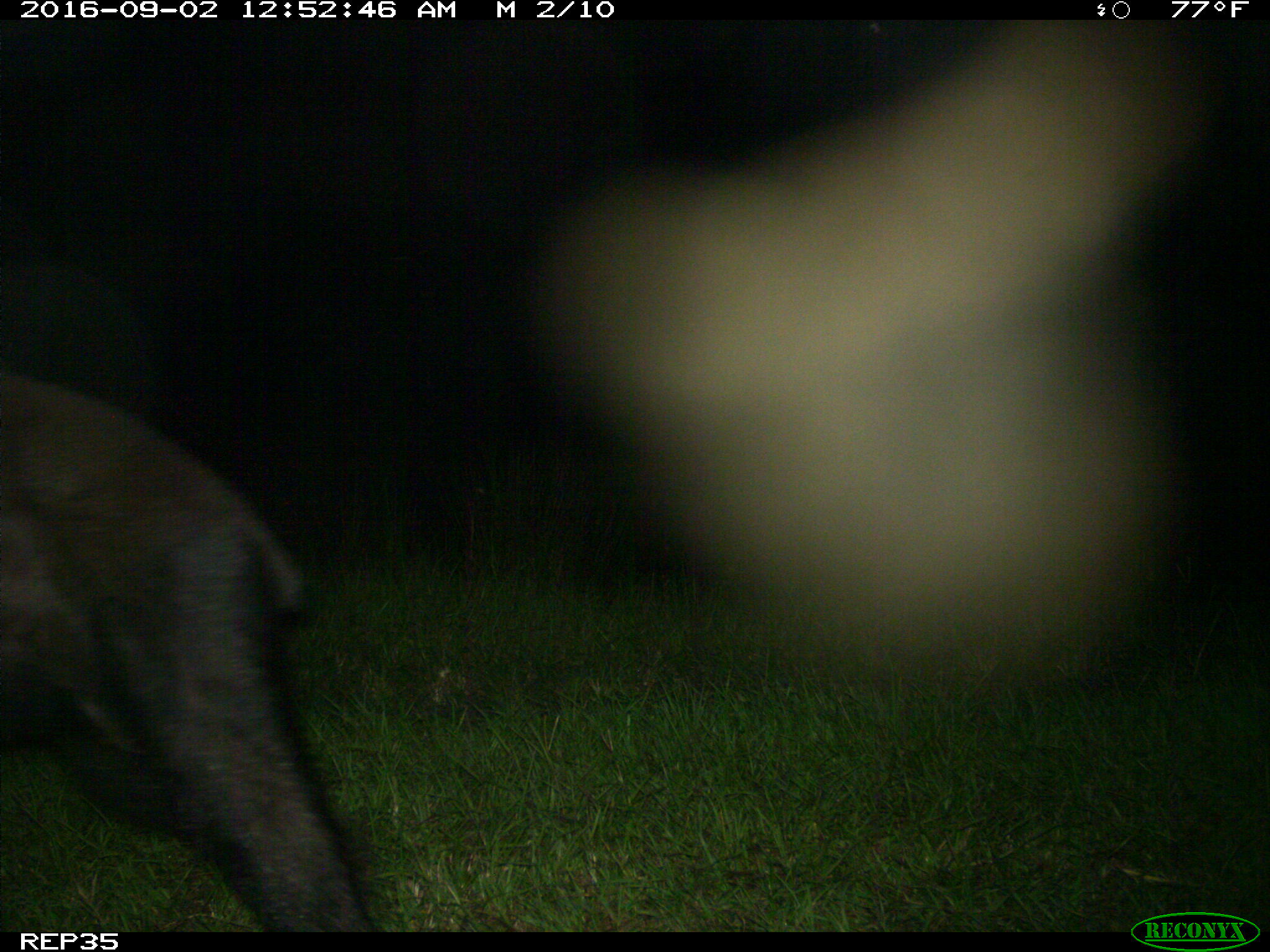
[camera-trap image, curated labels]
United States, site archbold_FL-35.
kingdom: Animalia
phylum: Chordata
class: Mammalia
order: Carnivora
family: Ursidae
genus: Ursus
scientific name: Ursus americanus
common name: american black bear